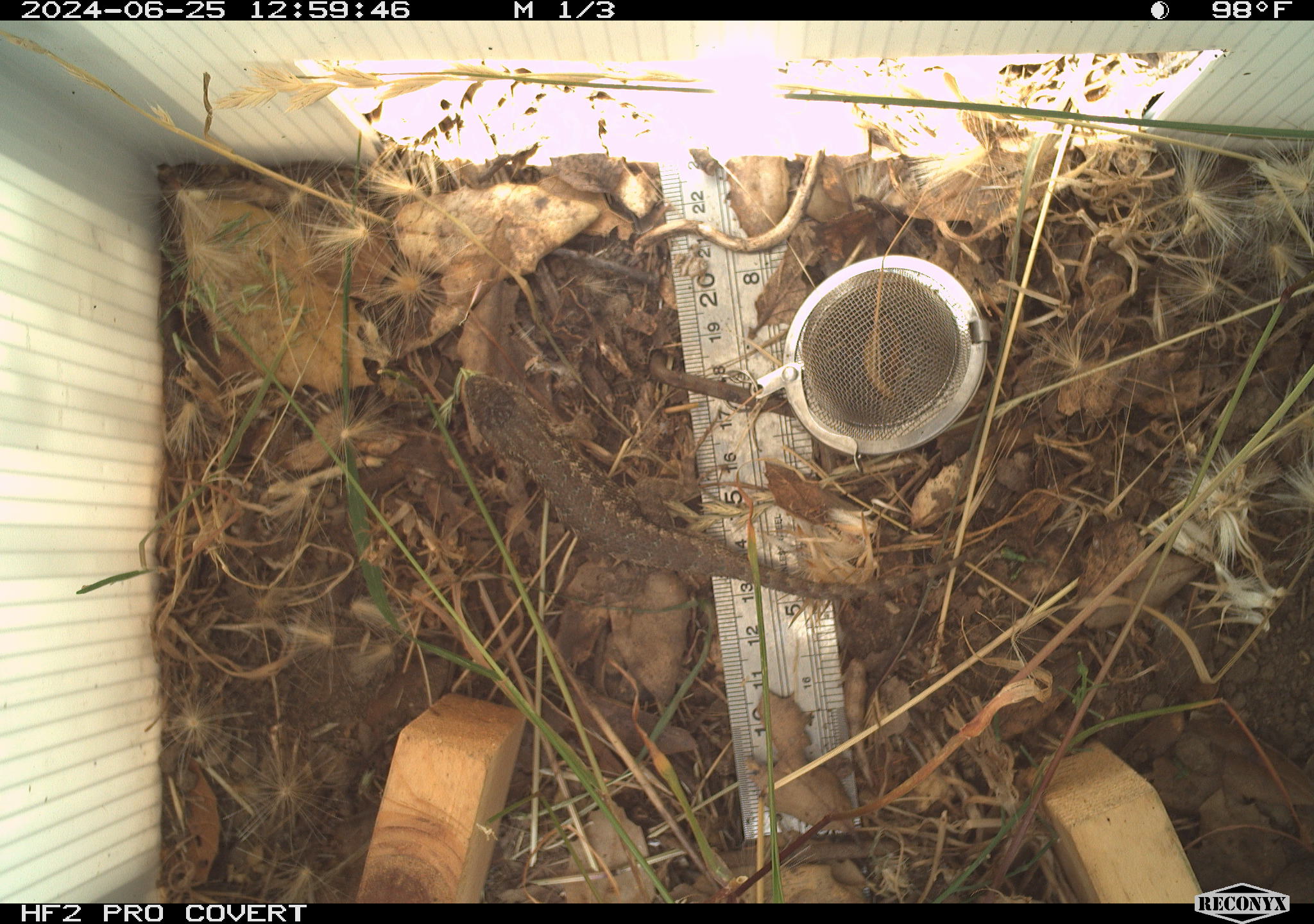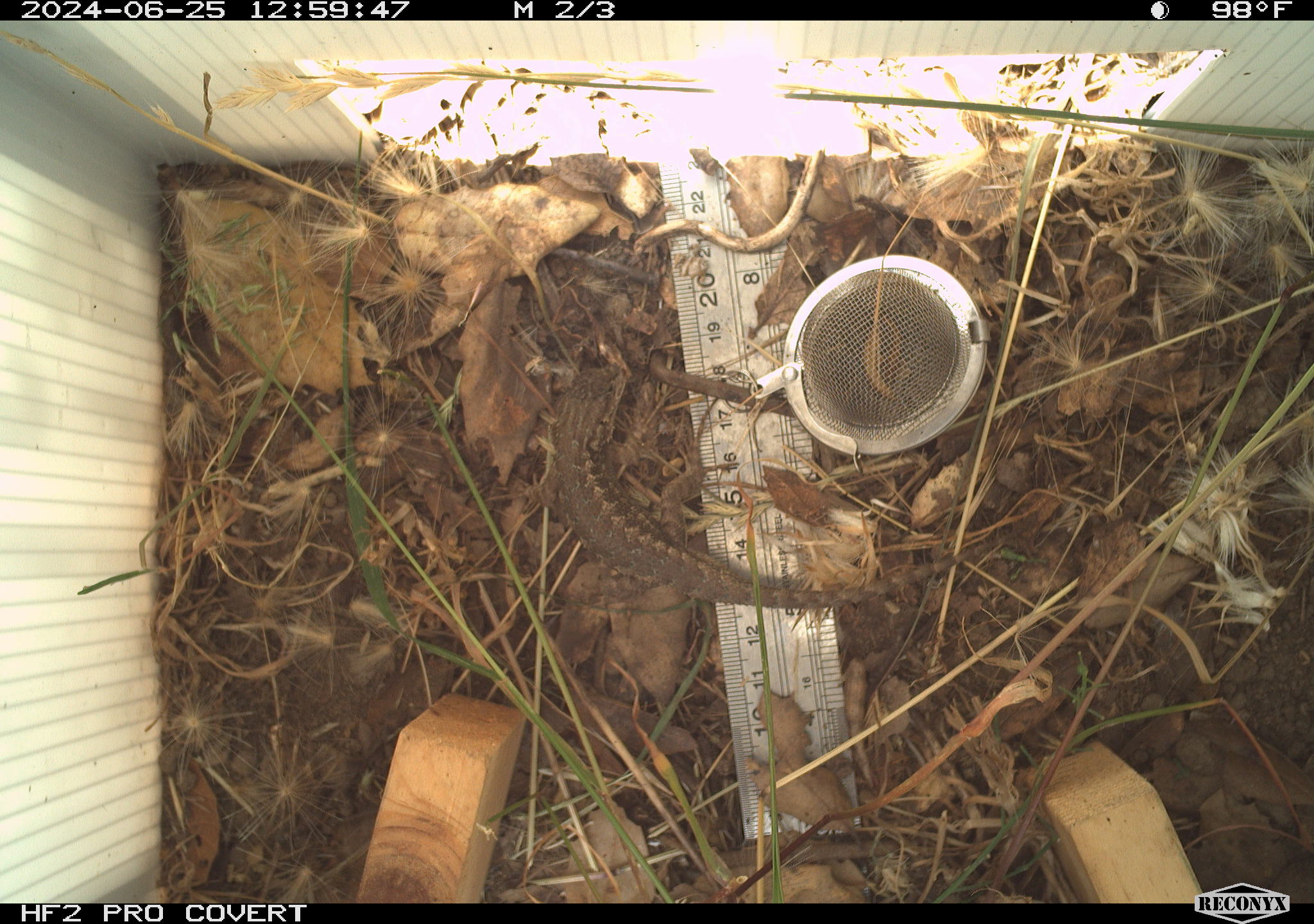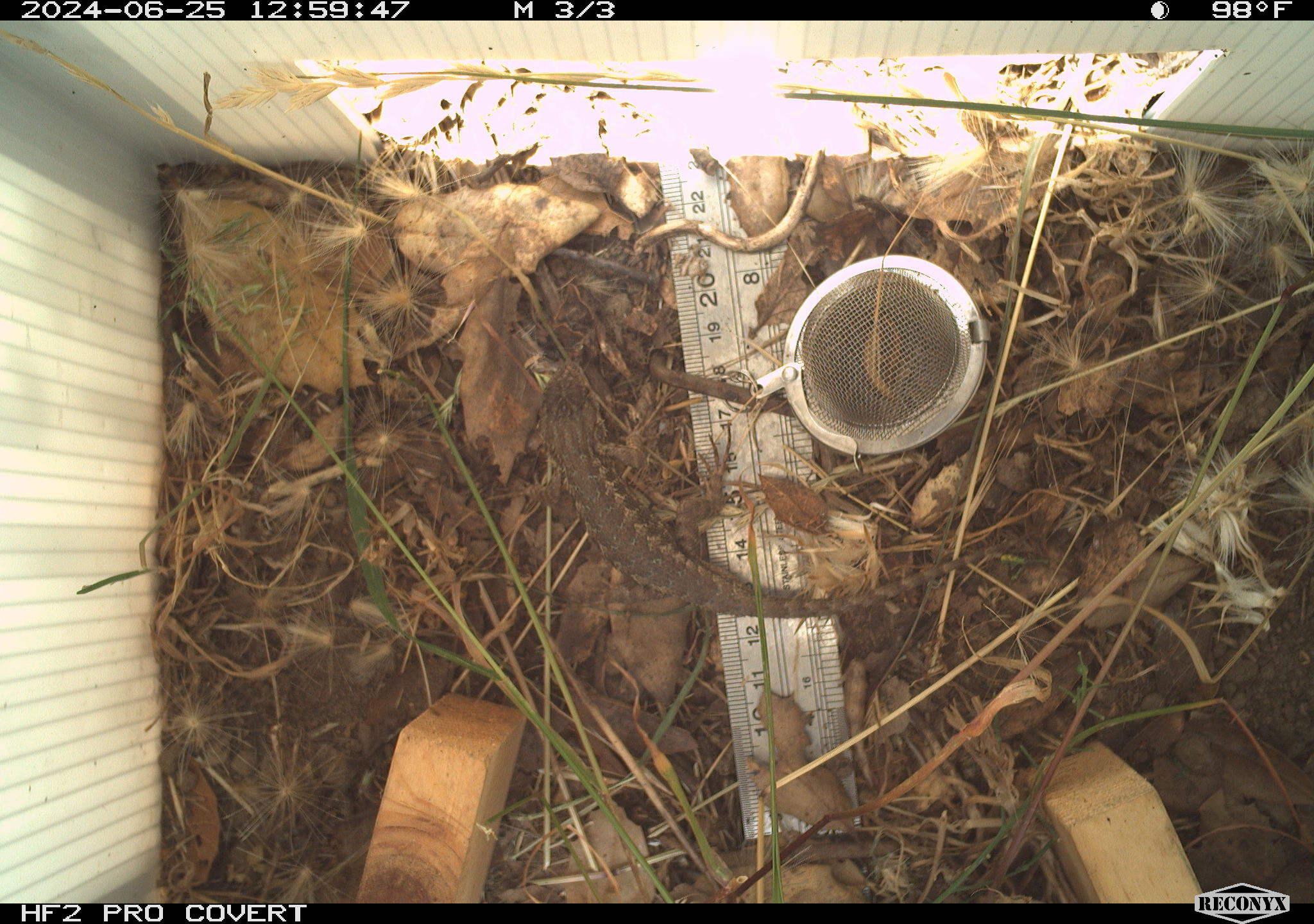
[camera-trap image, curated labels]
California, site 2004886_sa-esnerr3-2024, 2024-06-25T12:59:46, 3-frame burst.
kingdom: Animalia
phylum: Chordata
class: Reptilia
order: Squamata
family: Phrynosomatidae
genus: Sceloporus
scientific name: Sceloporus occidentalis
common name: western fence lizard